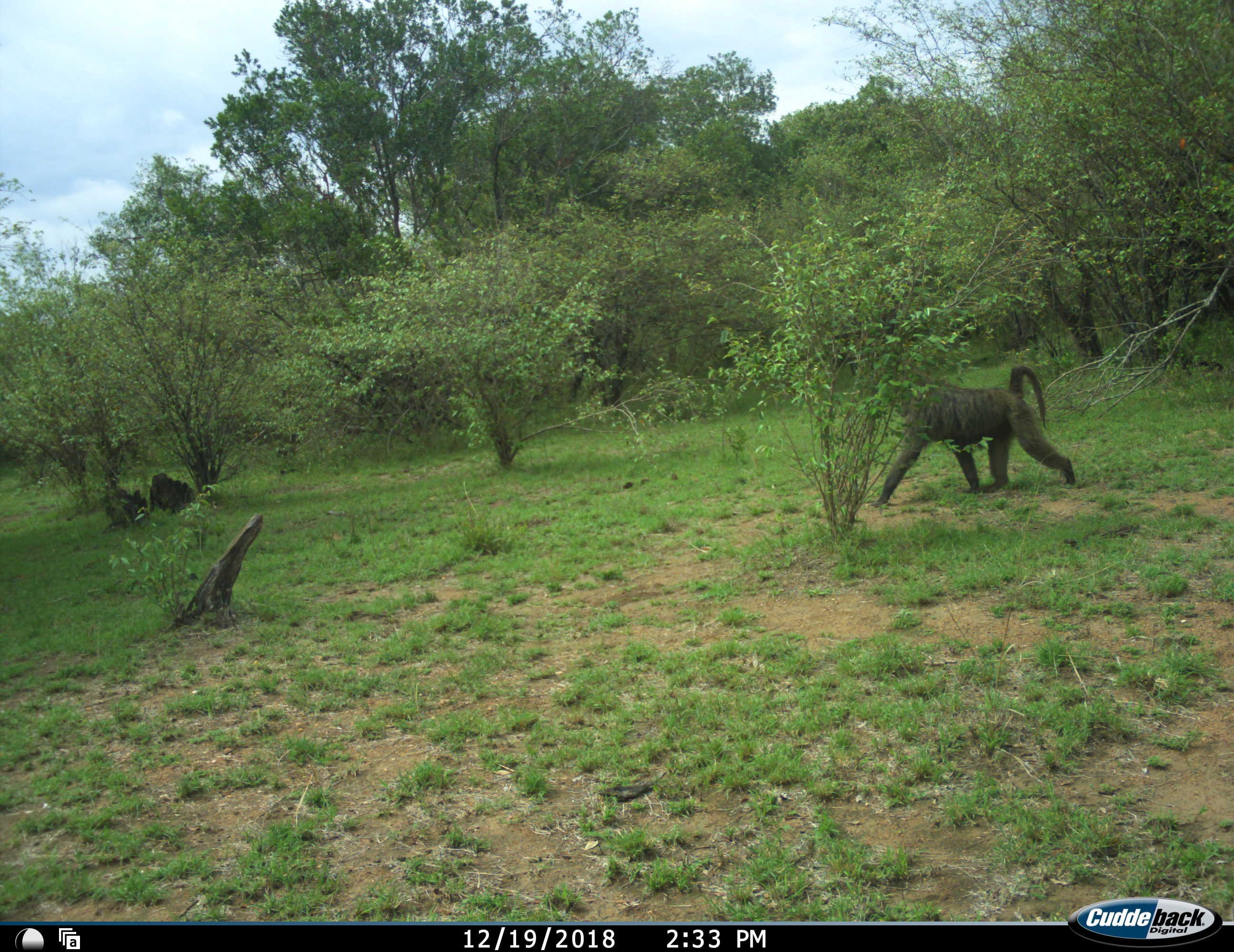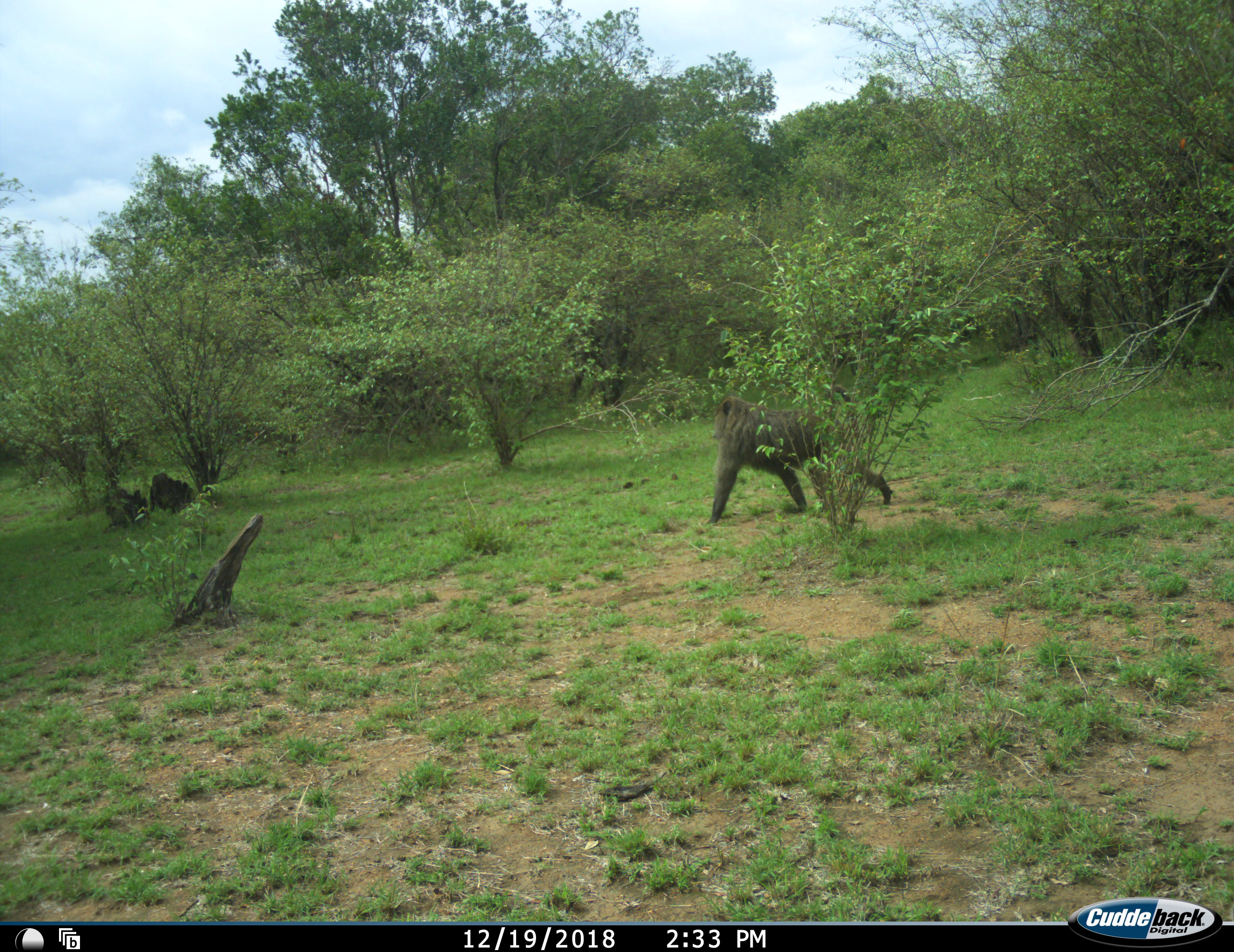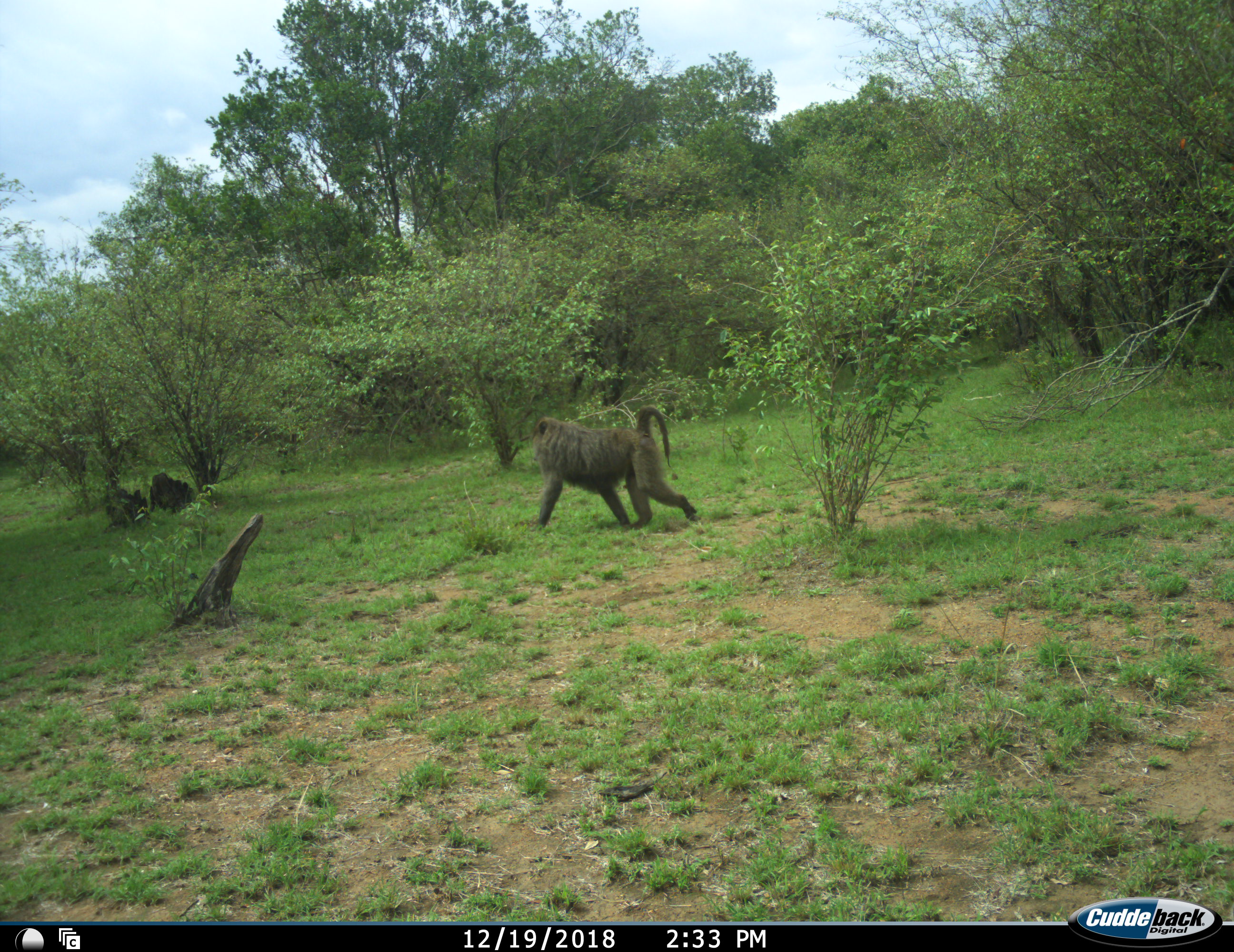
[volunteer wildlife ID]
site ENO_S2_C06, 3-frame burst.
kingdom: Animalia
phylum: Chordata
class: Mammalia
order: Primates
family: Cercopithecidae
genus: Papio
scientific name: Papio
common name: baboon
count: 1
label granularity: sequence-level